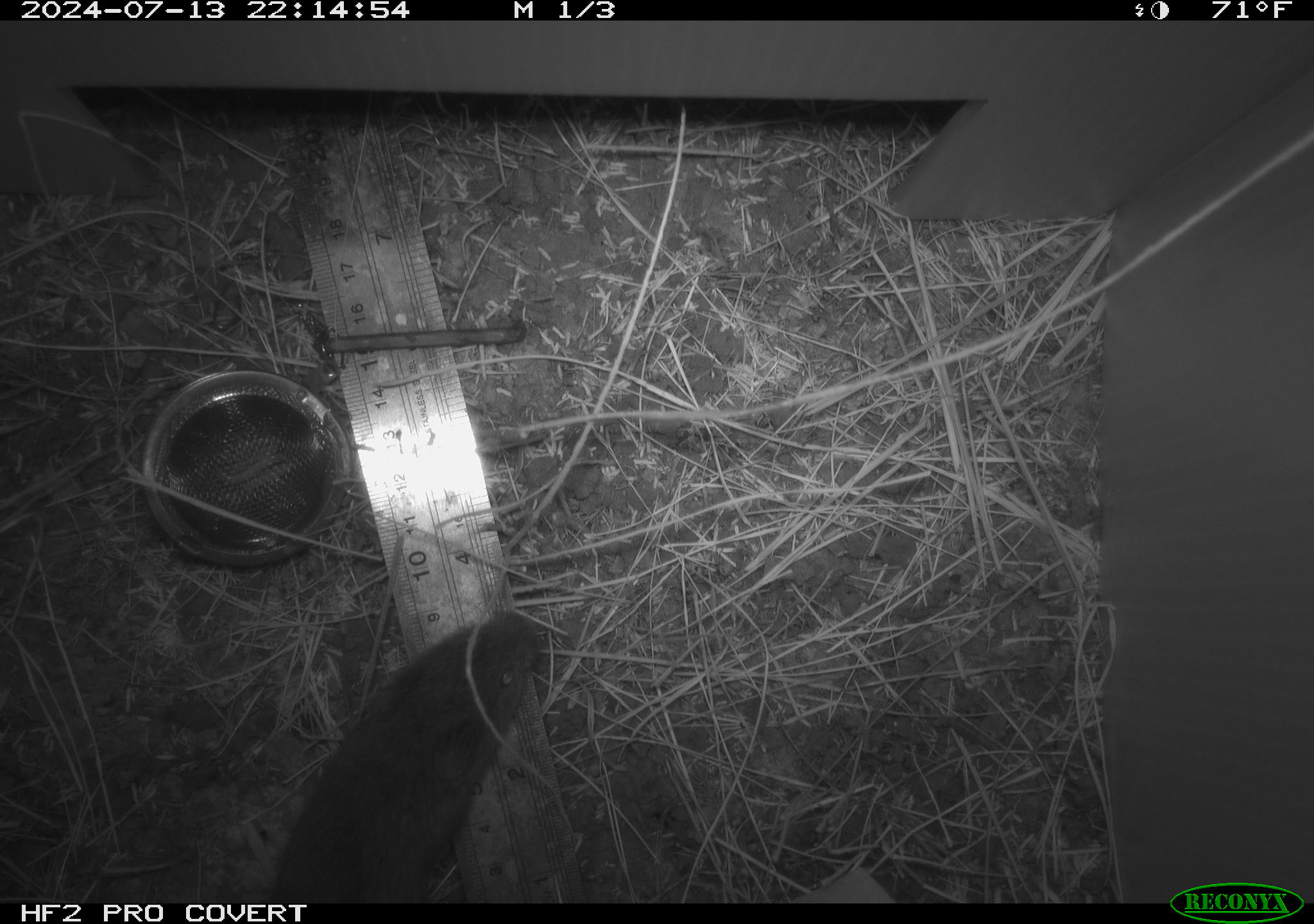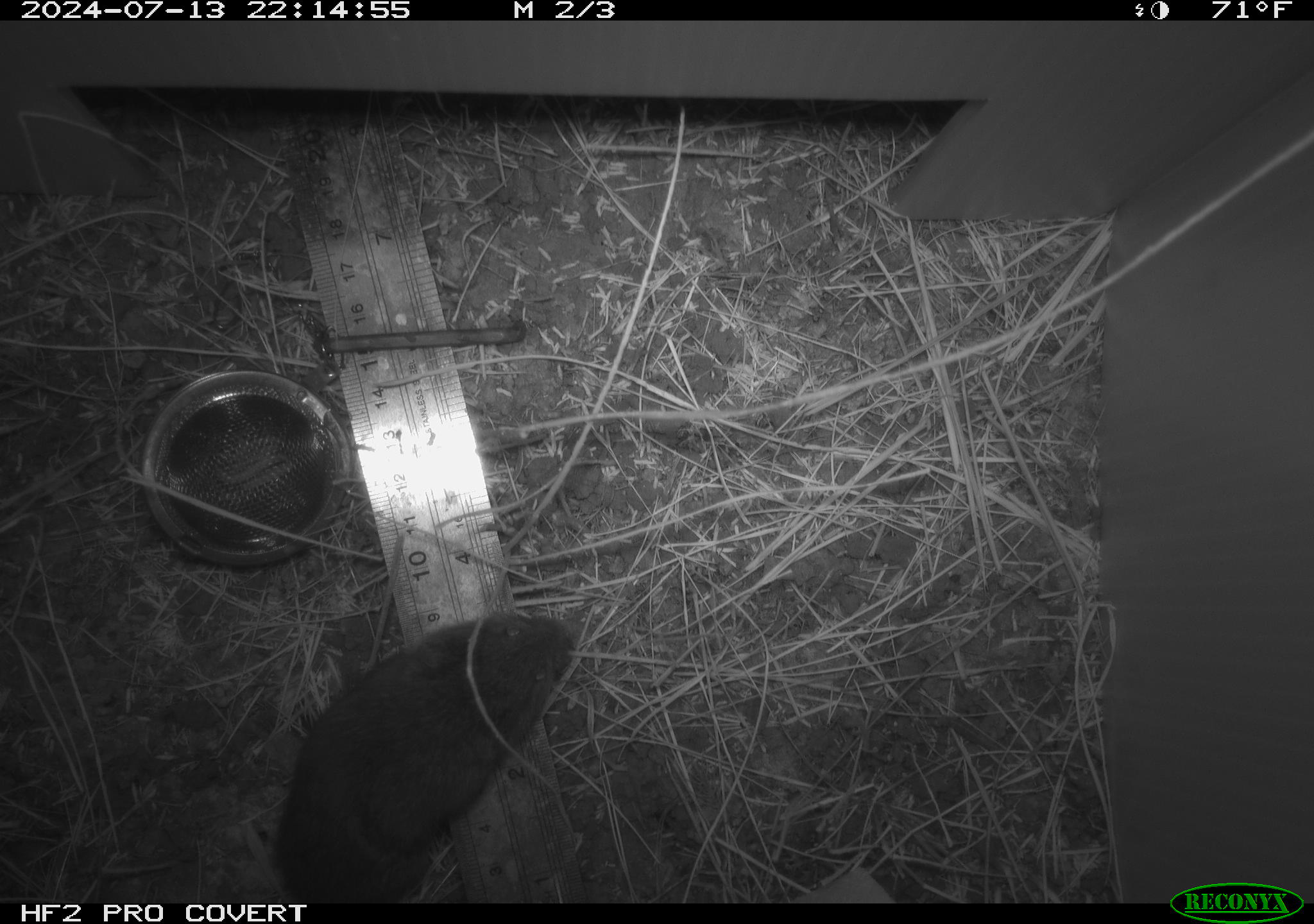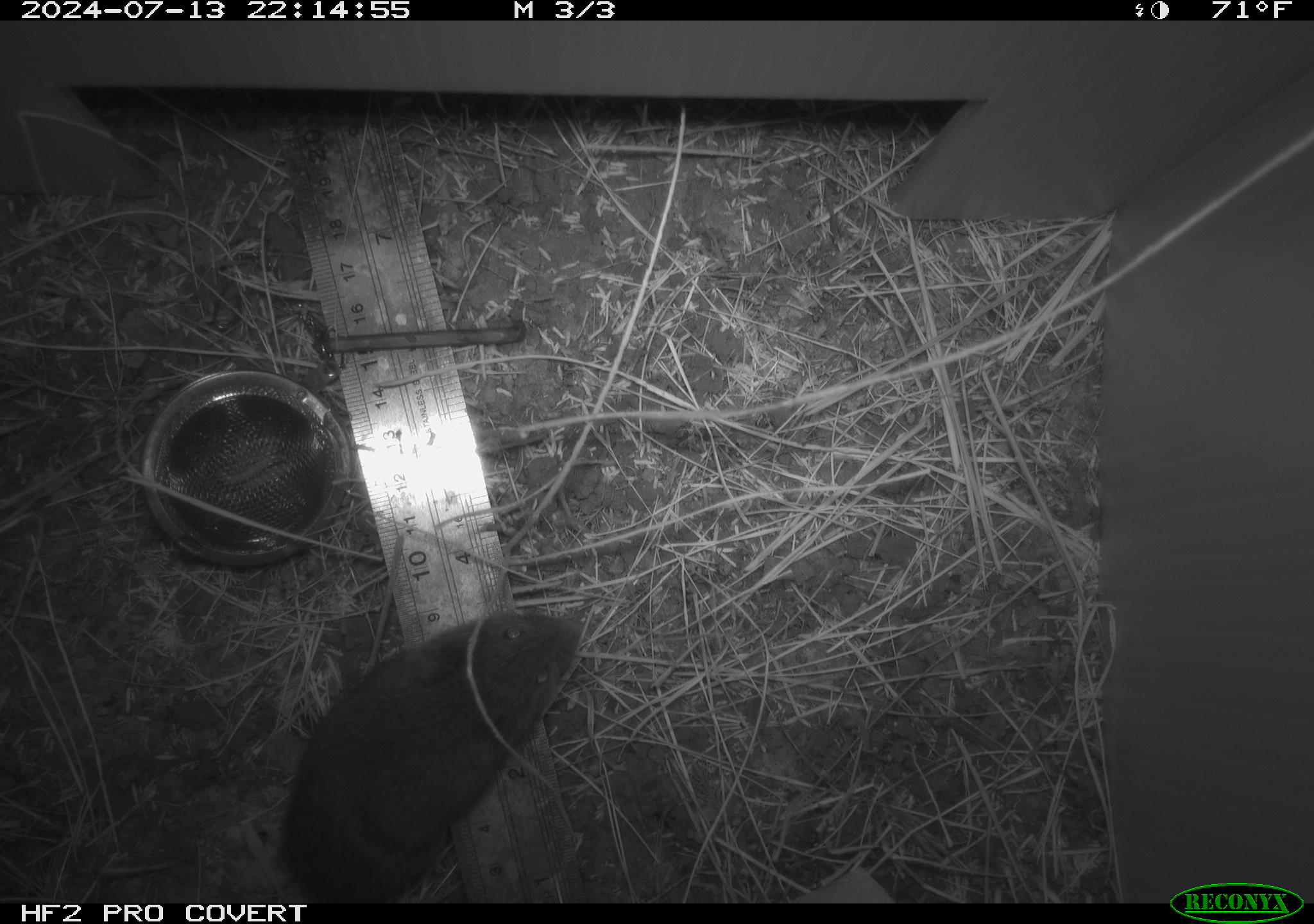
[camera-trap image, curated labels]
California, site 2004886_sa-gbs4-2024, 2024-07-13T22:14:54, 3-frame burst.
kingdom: Animalia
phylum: Chordata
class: Mammalia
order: Rodentia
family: Cricetidae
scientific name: Arvicolinae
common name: voles, lemmings, and muskrats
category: arvicolinae subfamily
Arvicolinae subfamily (voles, lemmings, and muskrats) (Arvicolinae).